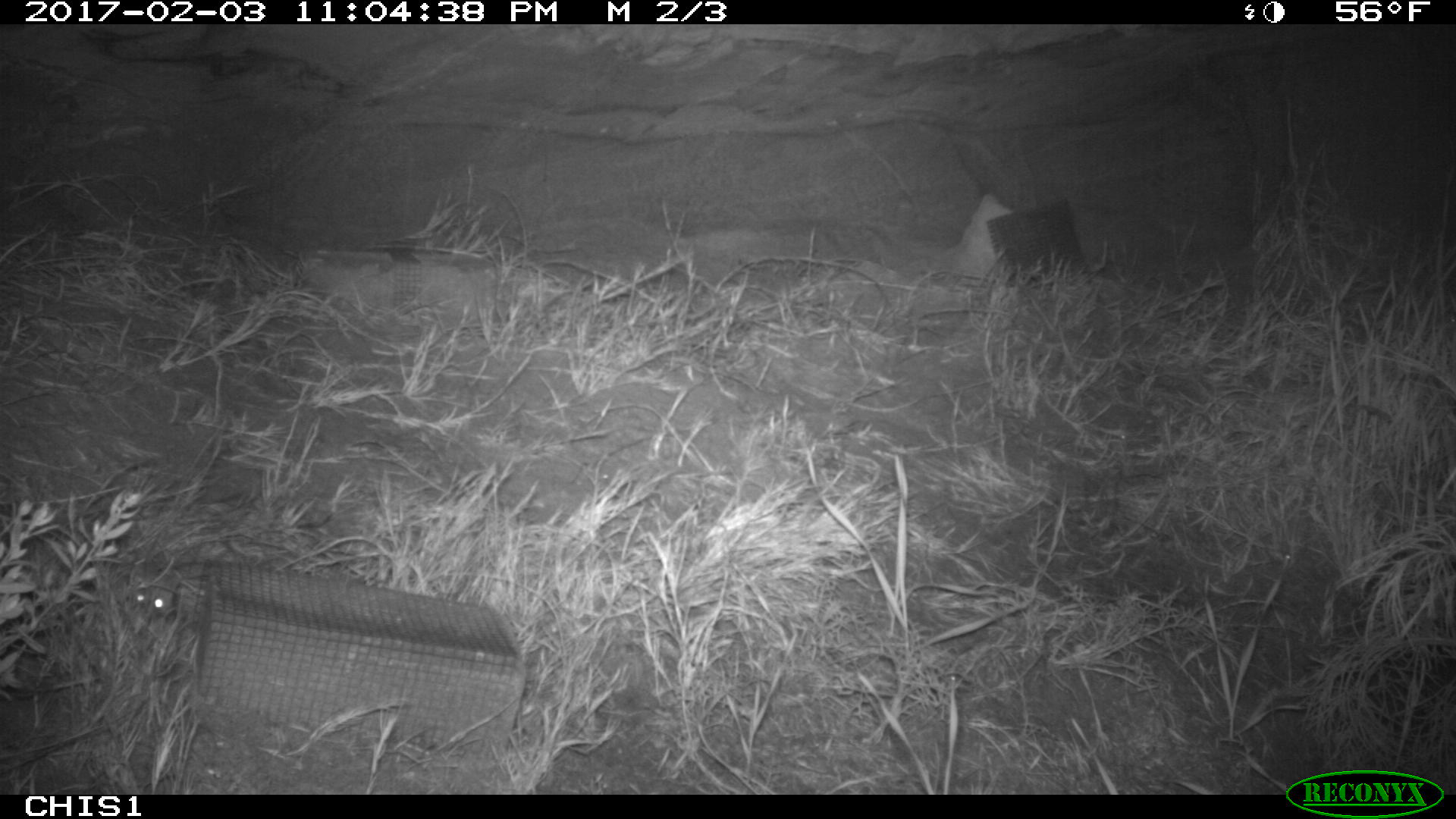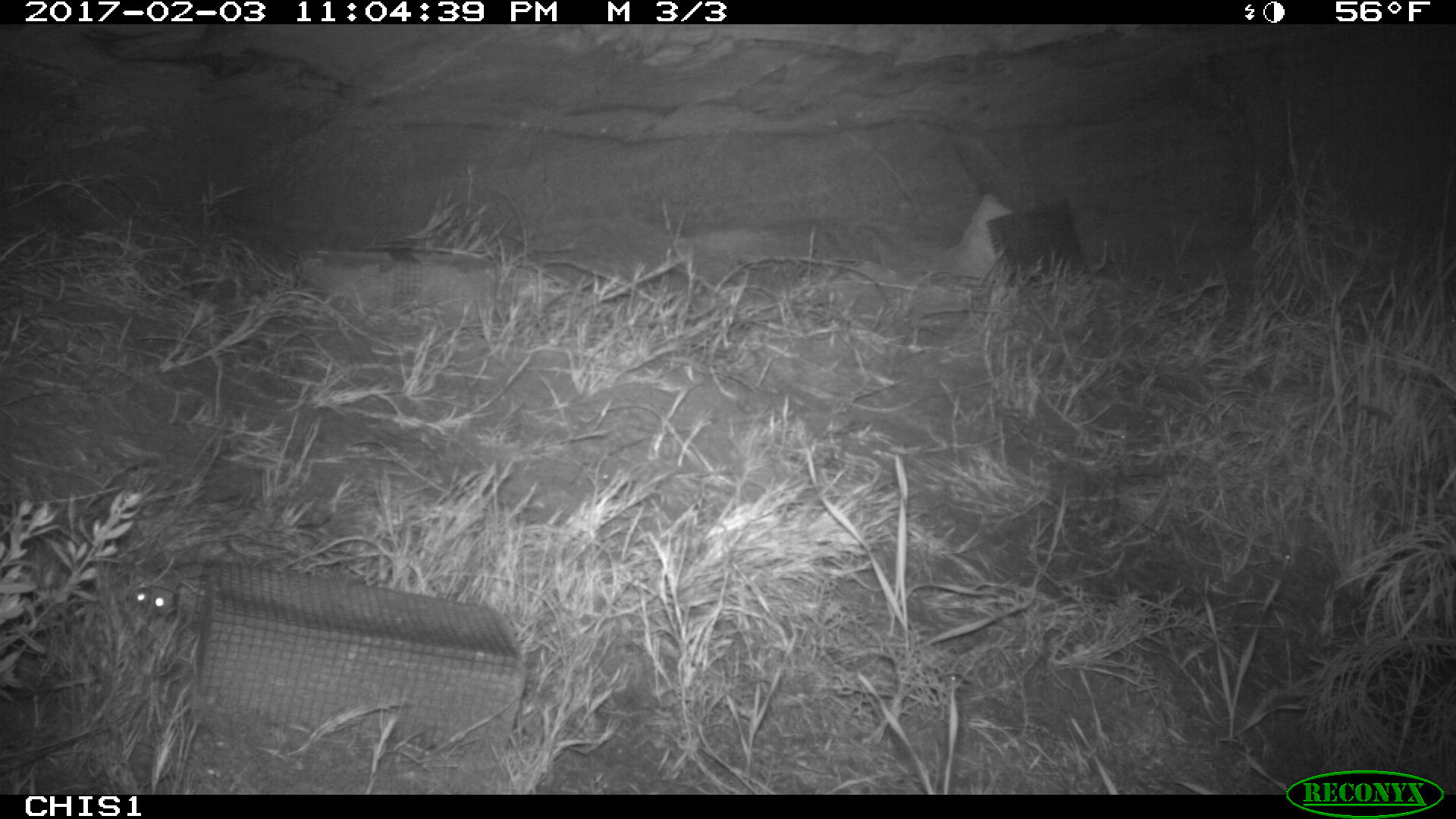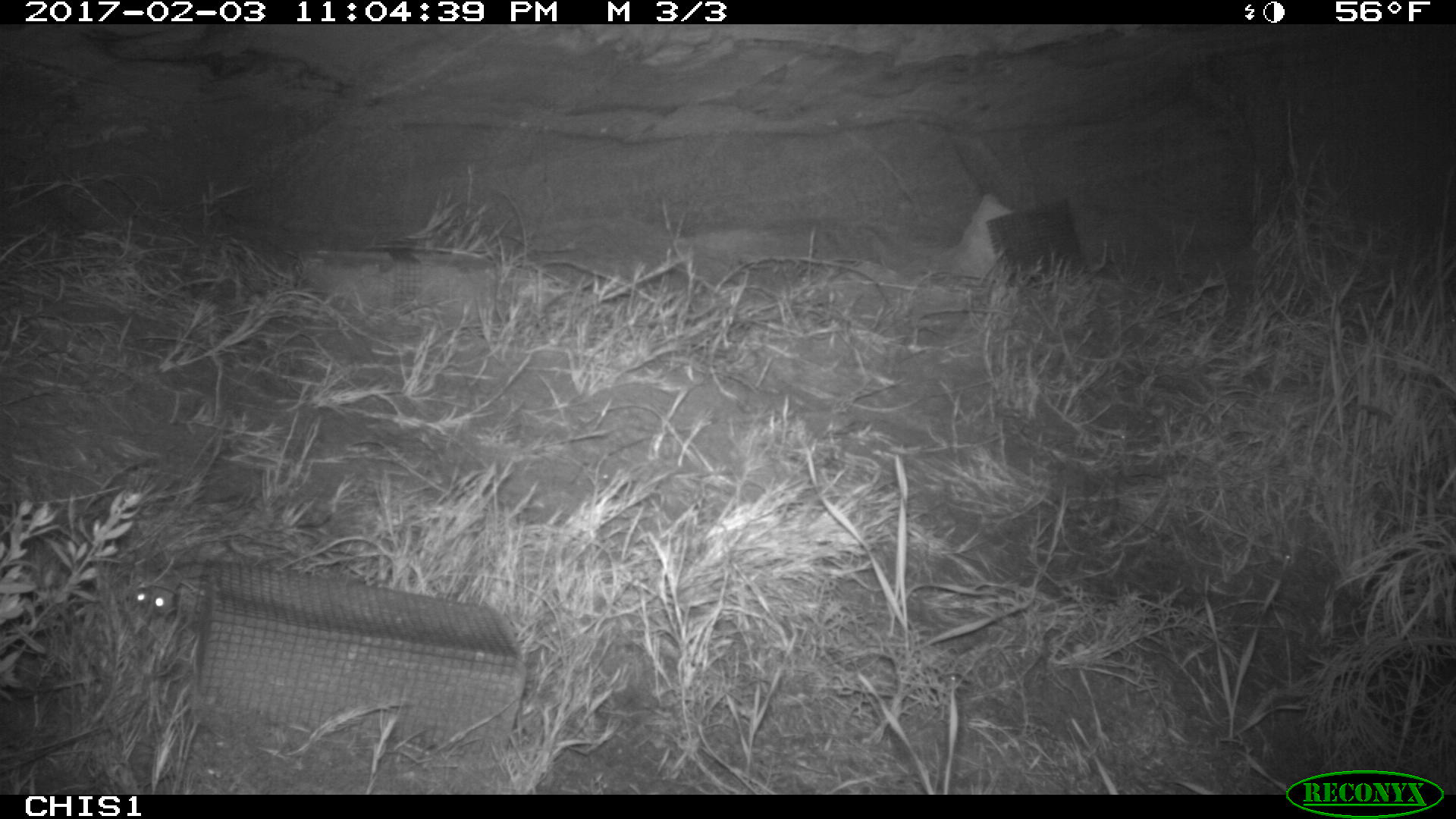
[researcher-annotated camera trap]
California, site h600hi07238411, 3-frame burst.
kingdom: Animalia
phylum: Chordata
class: Mammalia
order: Rodentia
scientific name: Rodentia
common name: rodent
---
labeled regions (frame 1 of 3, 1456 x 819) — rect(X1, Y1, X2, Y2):
rodent: rect(133, 577, 177, 619)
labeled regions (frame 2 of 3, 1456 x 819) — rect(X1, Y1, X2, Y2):
rodent: rect(131, 555, 182, 613)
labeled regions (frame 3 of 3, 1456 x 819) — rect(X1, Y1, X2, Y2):
rodent: rect(132, 577, 180, 613)